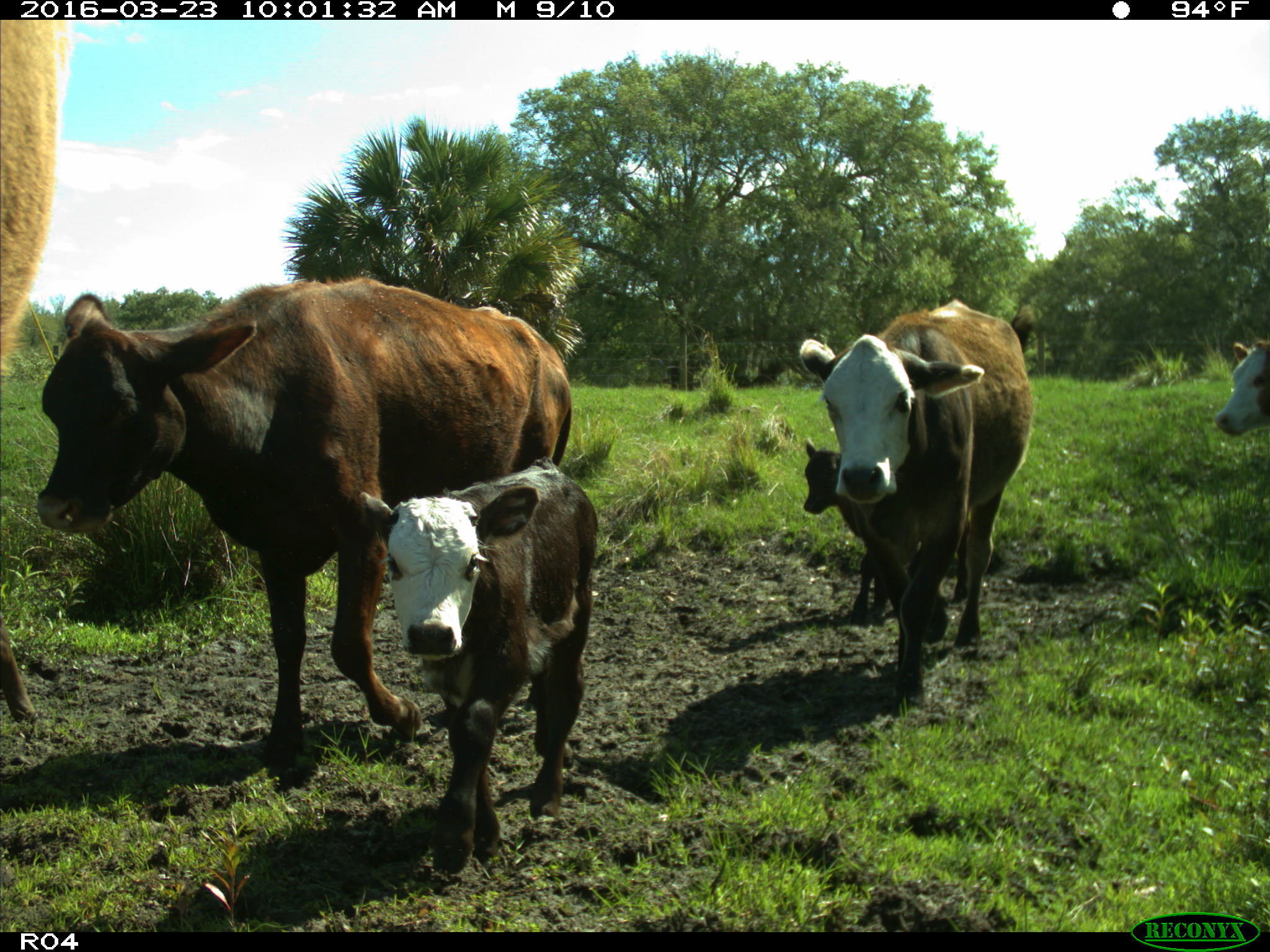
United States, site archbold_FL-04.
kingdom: Animalia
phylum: Chordata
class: Mammalia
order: Artiodactyla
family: Bovidae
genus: Bos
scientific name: Bos taurus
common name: domestic cow